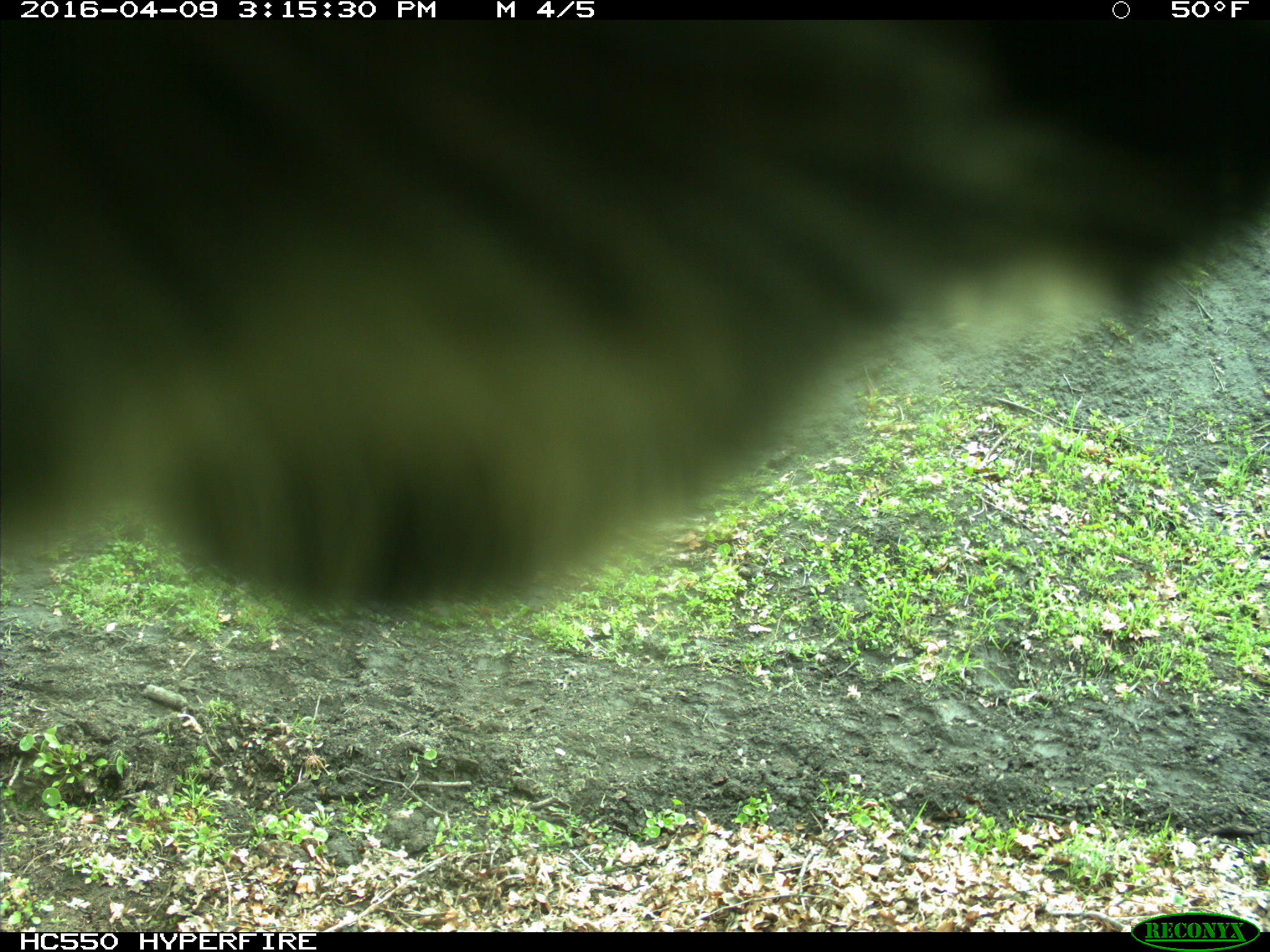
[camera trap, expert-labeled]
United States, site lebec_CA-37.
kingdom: Animalia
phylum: Chordata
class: Mammalia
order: Artiodactyla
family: Bovidae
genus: Bos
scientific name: Bos taurus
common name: domestic cow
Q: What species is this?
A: Bos taurus (domestic cow).